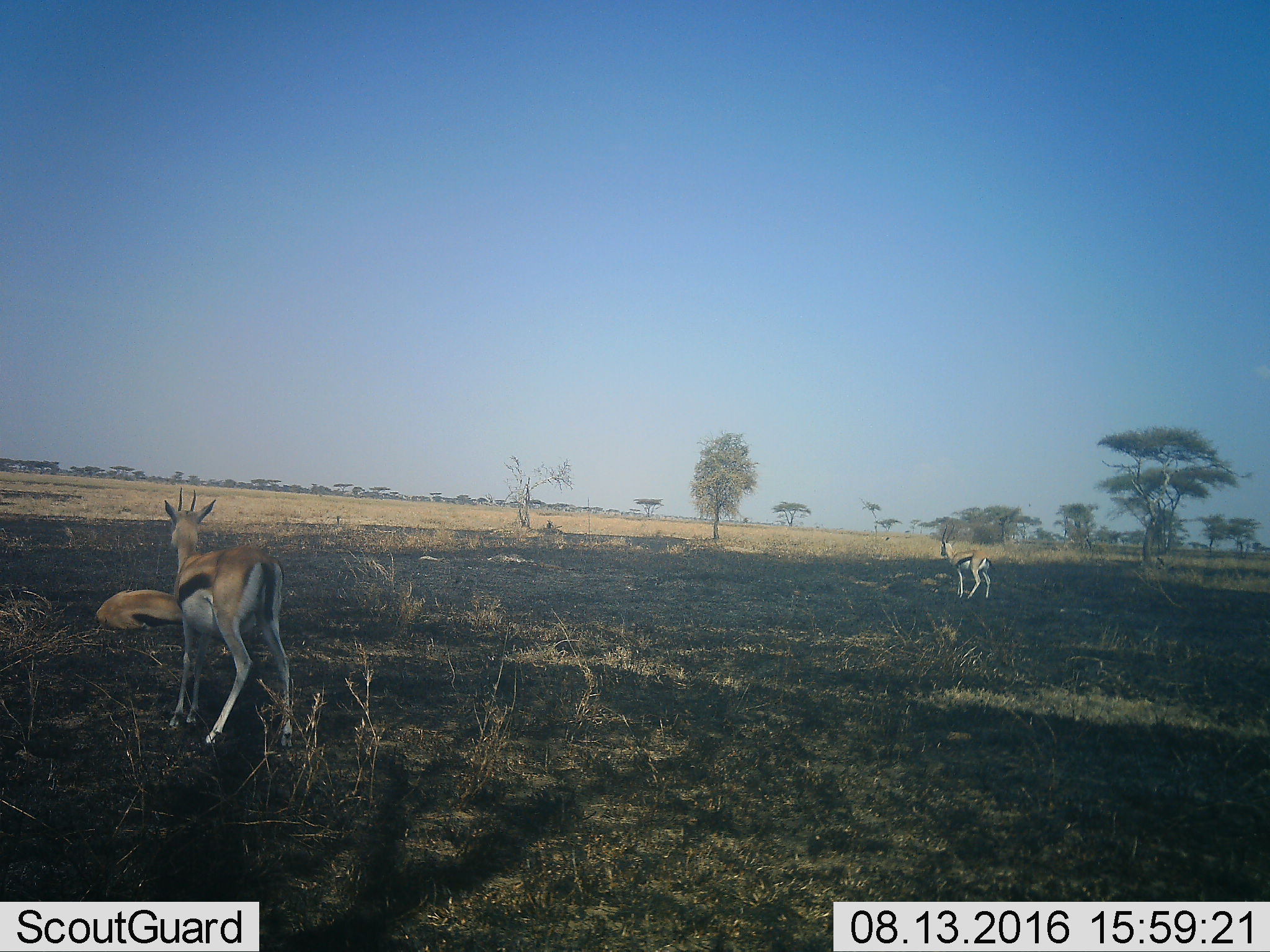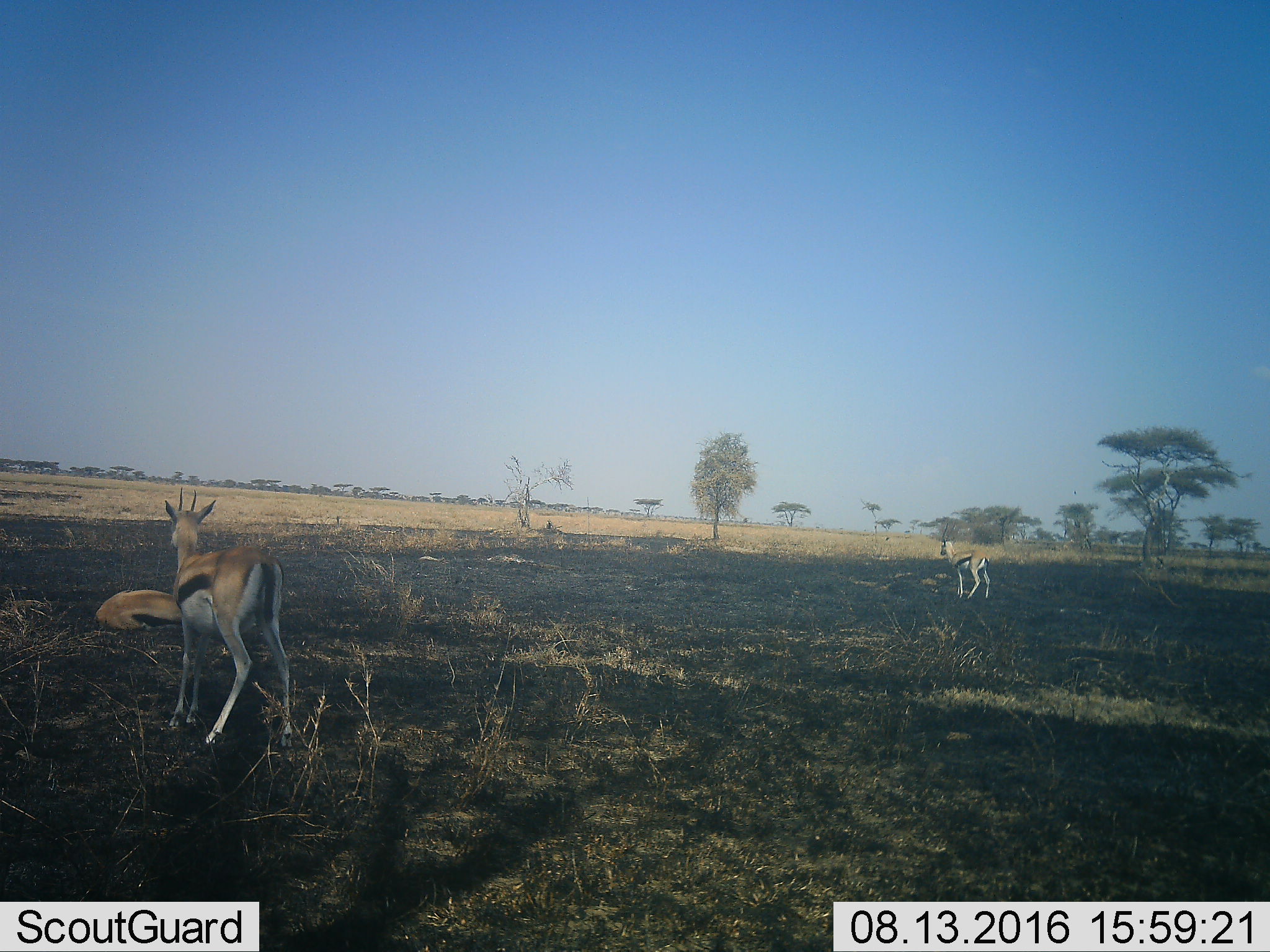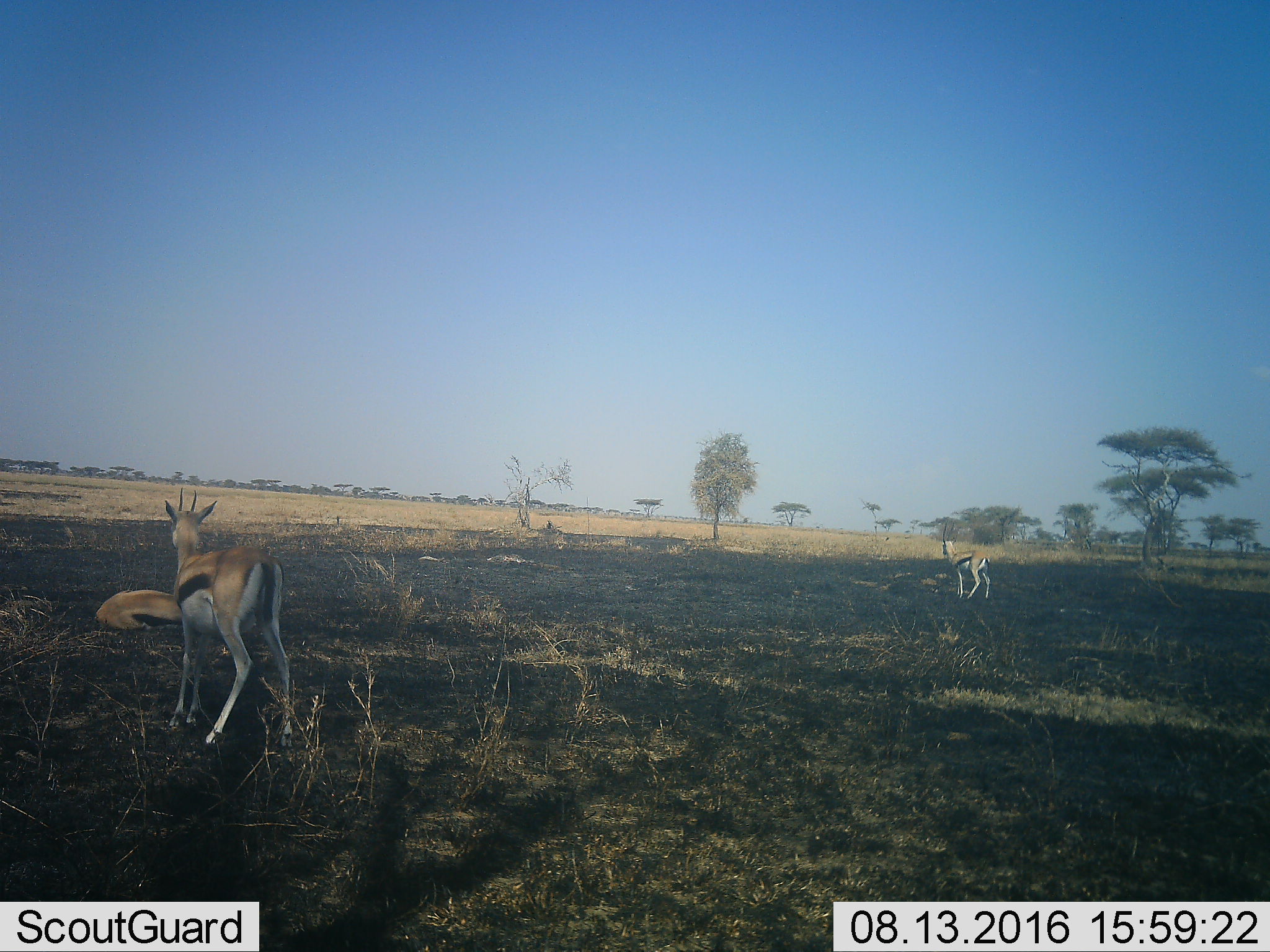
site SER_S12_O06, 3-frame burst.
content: unidentified animal